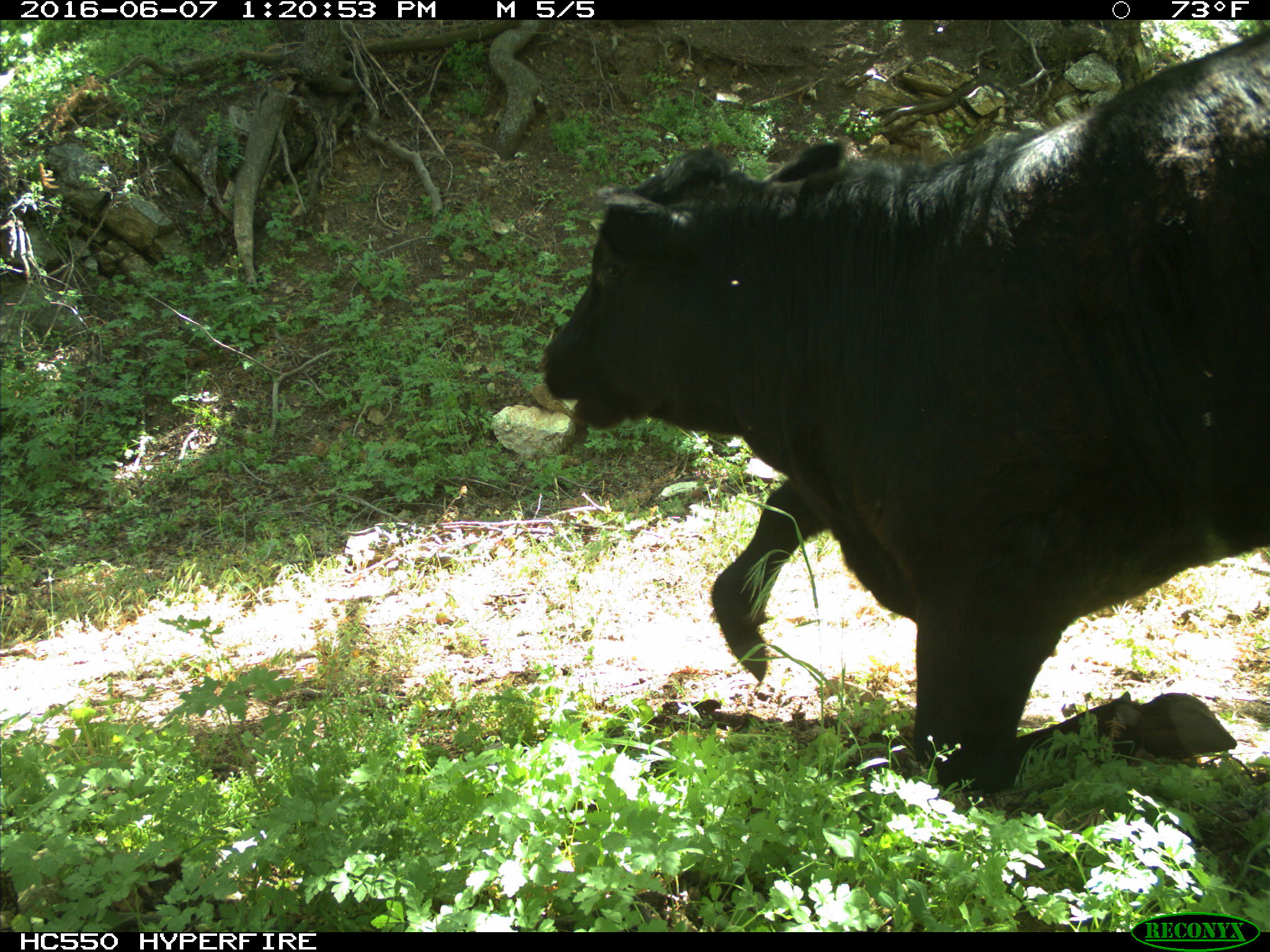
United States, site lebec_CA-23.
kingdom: Animalia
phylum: Chordata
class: Mammalia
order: Artiodactyla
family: Bovidae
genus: Bos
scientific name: Bos taurus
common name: domestic cow